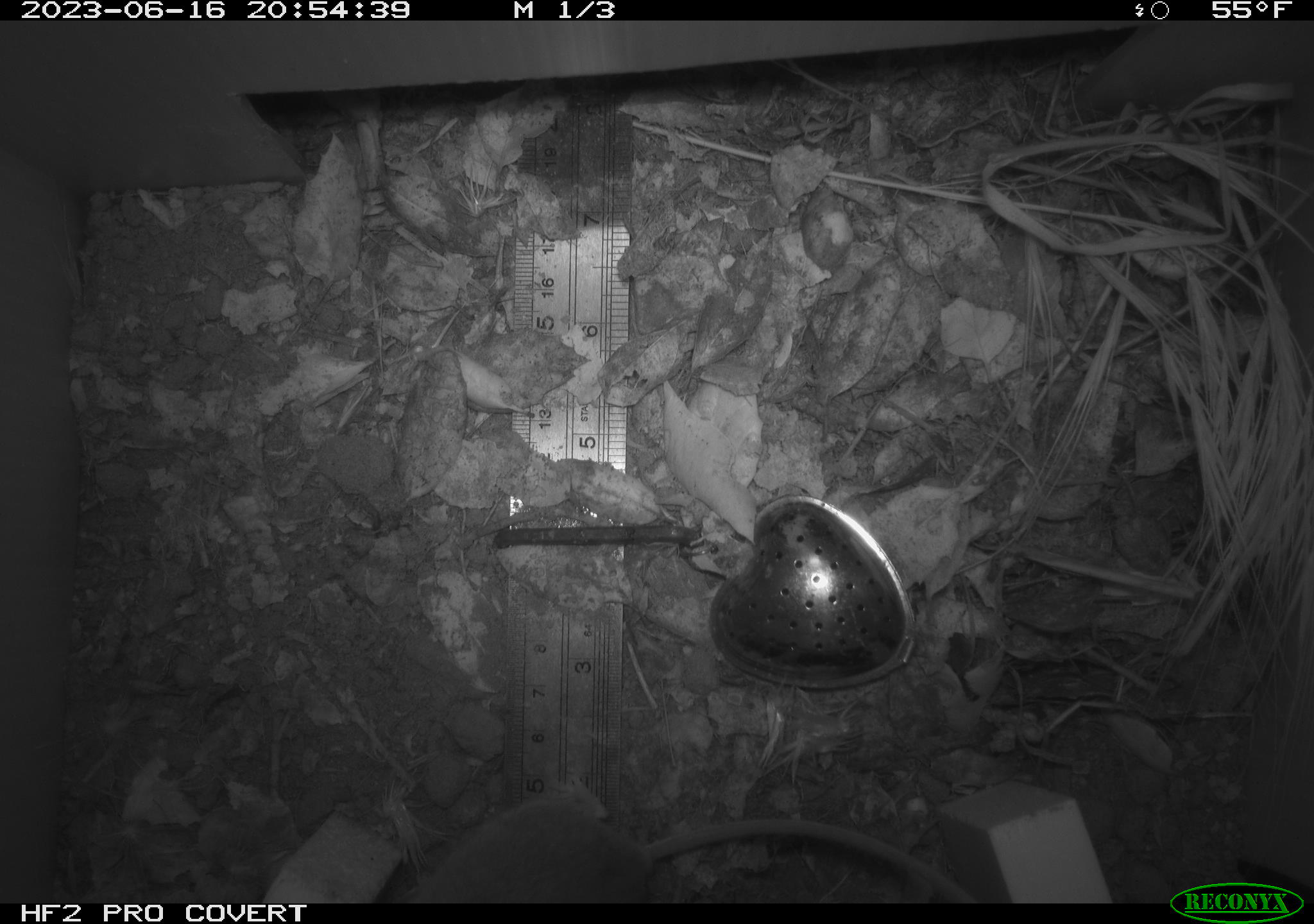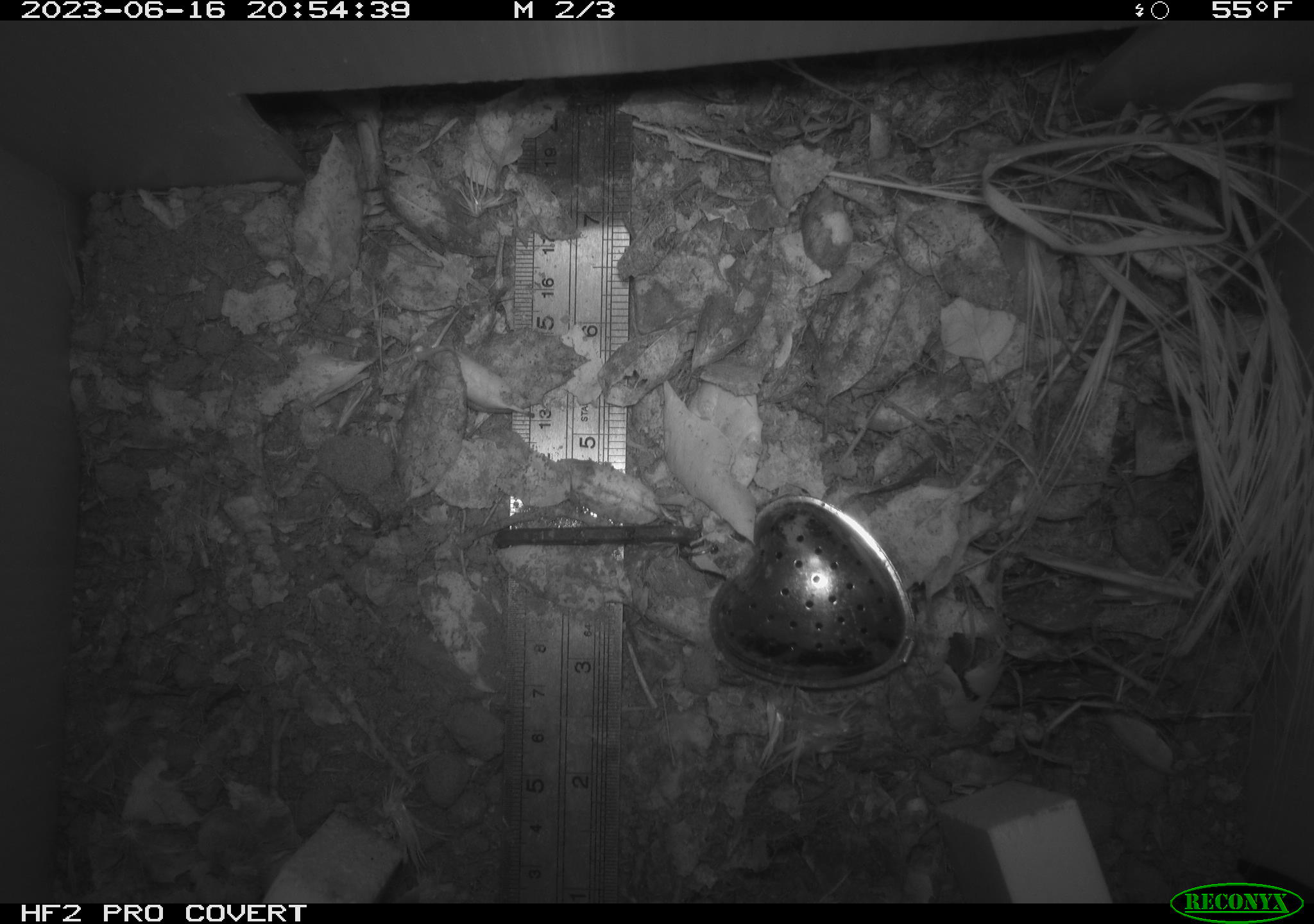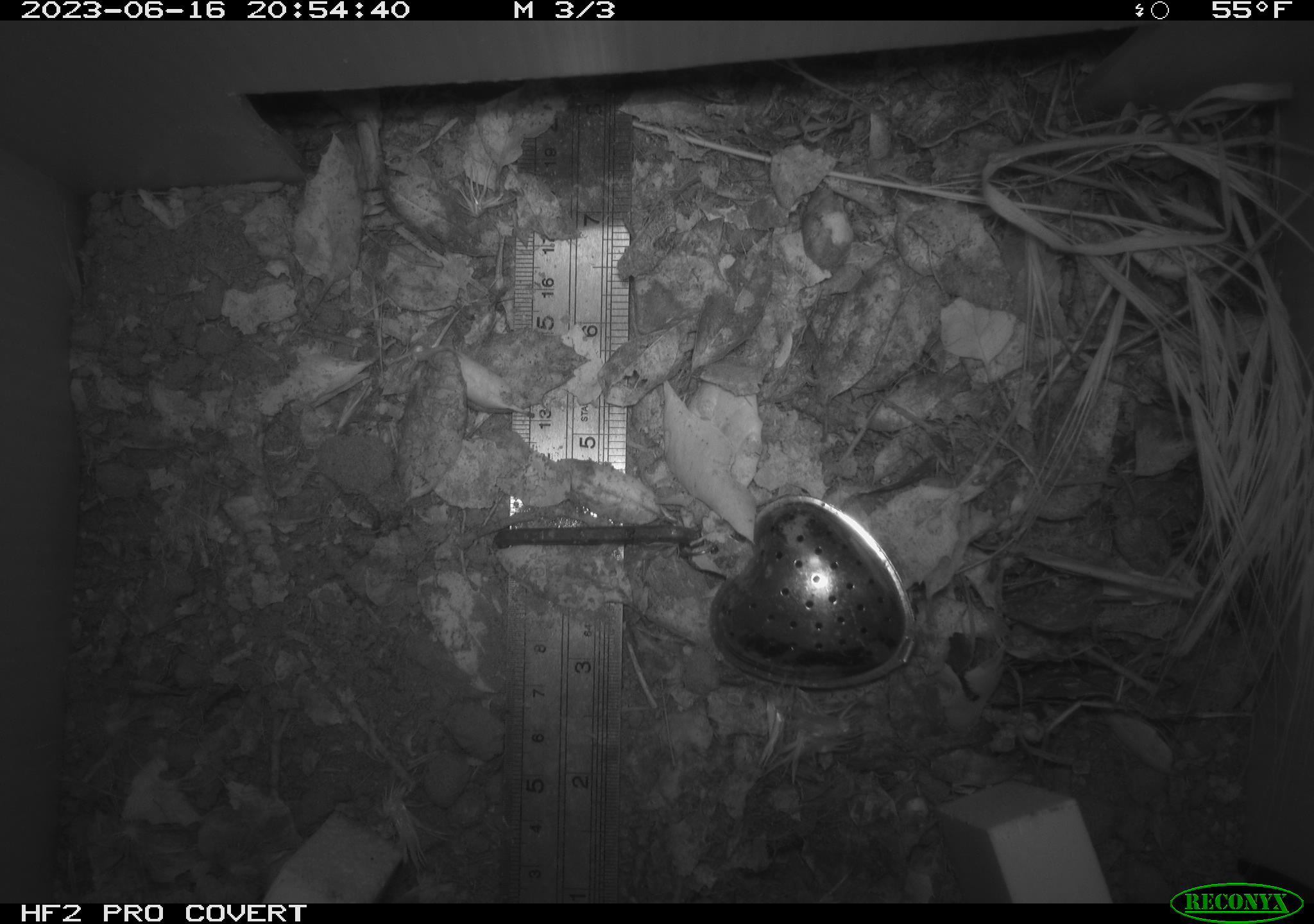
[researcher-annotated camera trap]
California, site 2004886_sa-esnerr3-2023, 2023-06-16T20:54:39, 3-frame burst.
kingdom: Animalia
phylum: Chordata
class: Mammalia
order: Rodentia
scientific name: Rodentia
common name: mouse species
Mouse species (Rodentia).